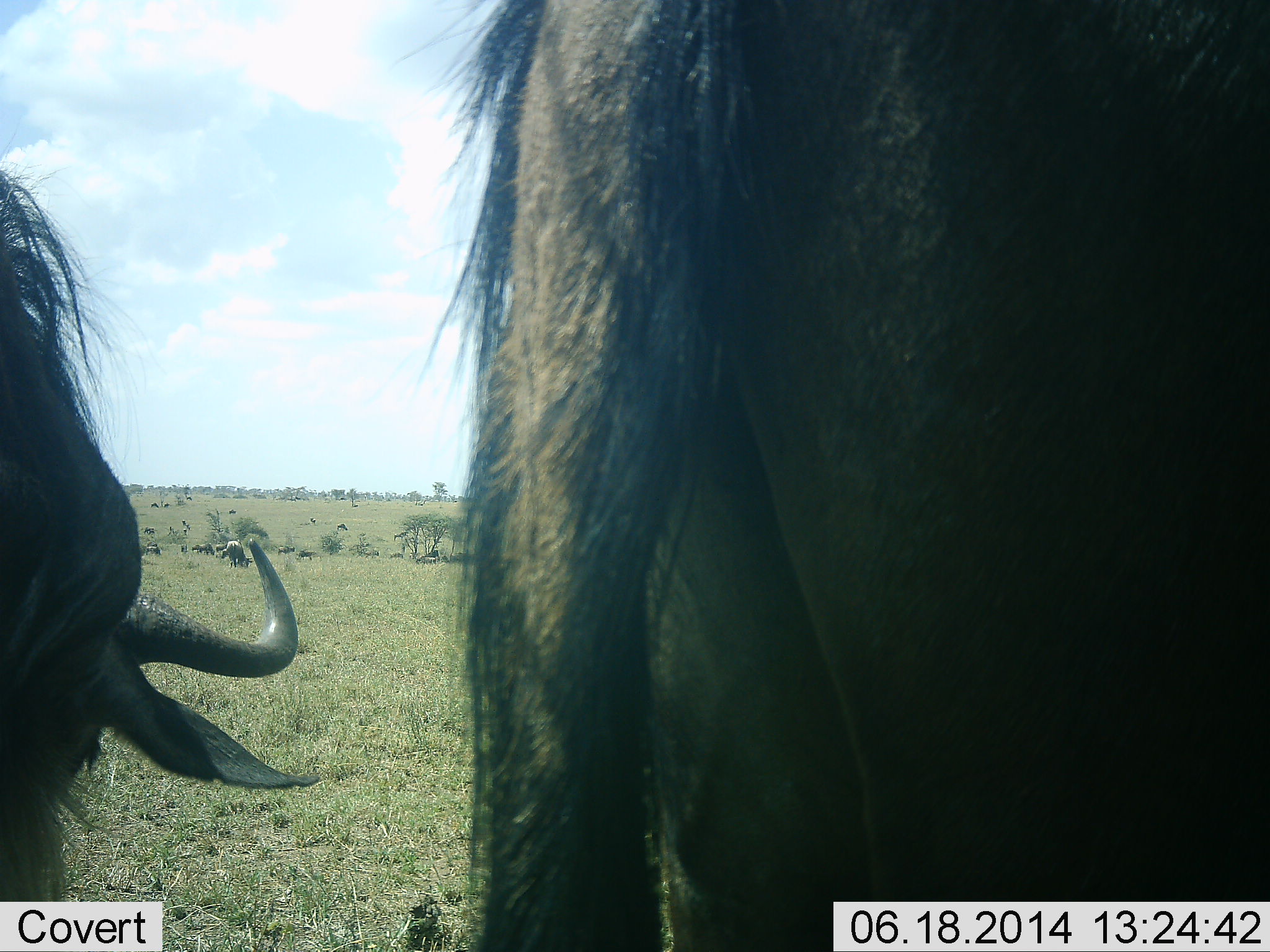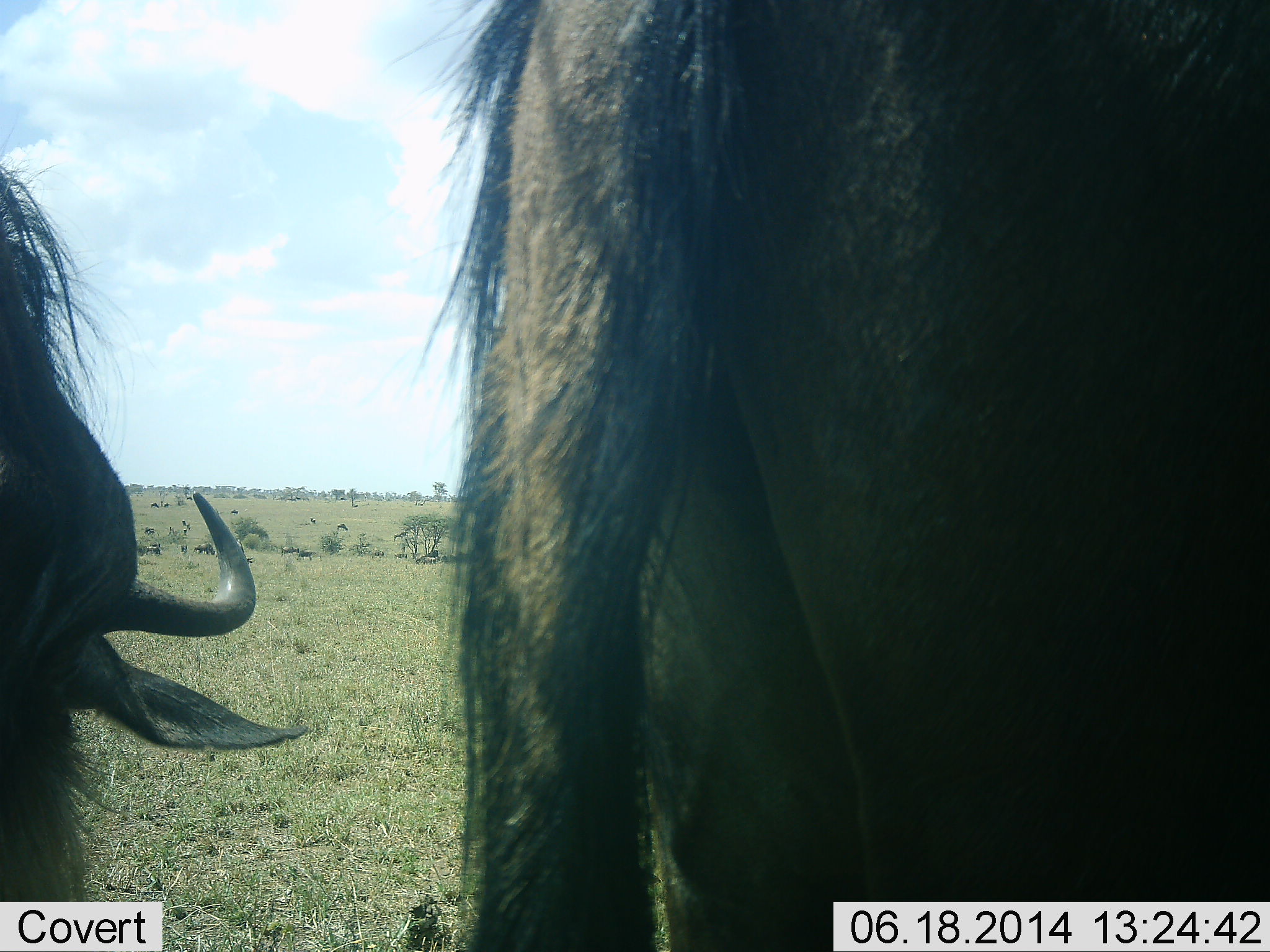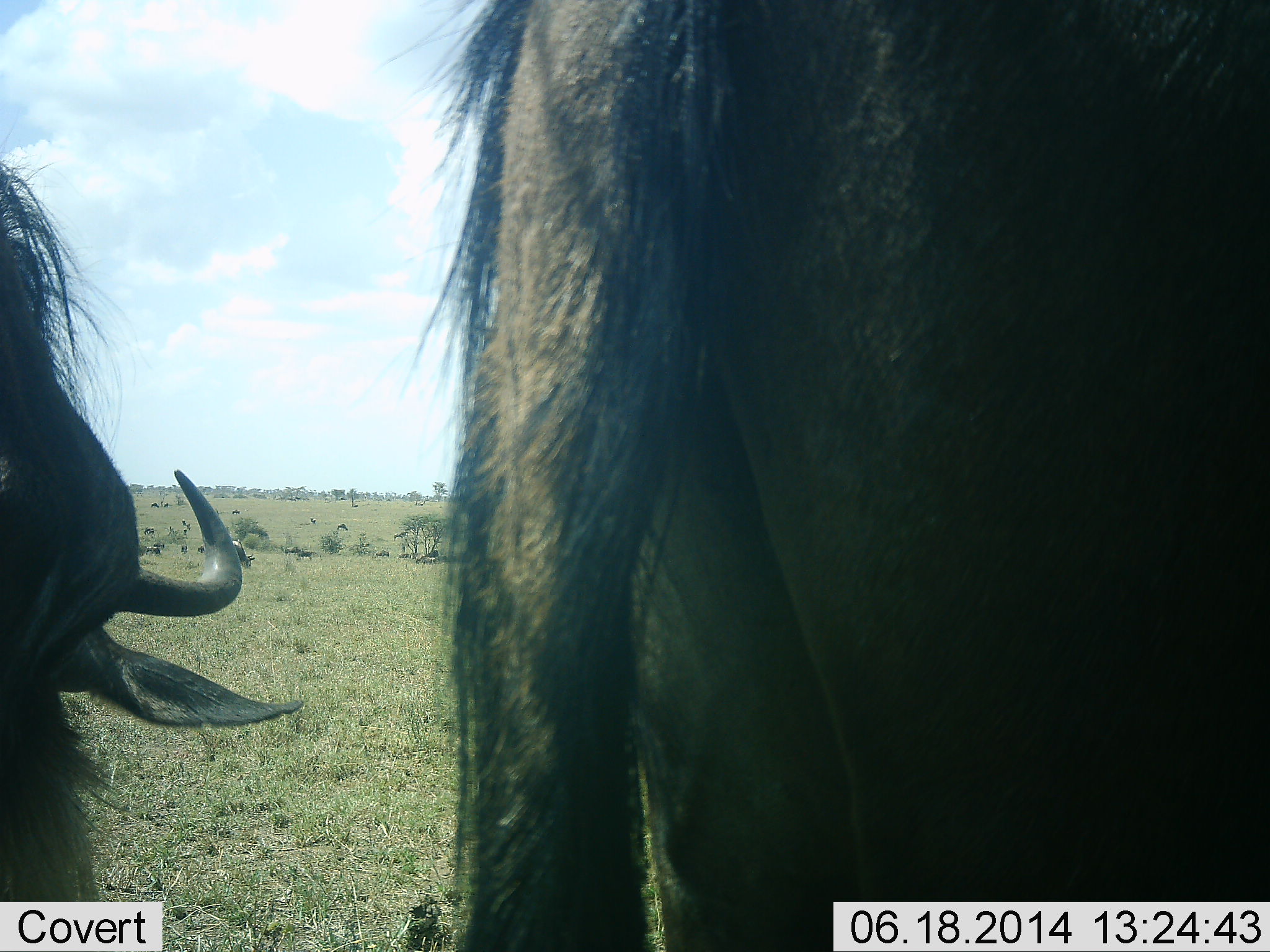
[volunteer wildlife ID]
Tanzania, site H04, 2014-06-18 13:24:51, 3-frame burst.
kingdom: Animalia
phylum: Chordata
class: Mammalia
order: Artiodactyla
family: Bovidae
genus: Connochaetes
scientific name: Connochaetes taurinus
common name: blue wildebeest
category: wildebeest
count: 2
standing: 100%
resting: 10%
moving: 30%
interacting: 0%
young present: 0%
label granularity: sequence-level